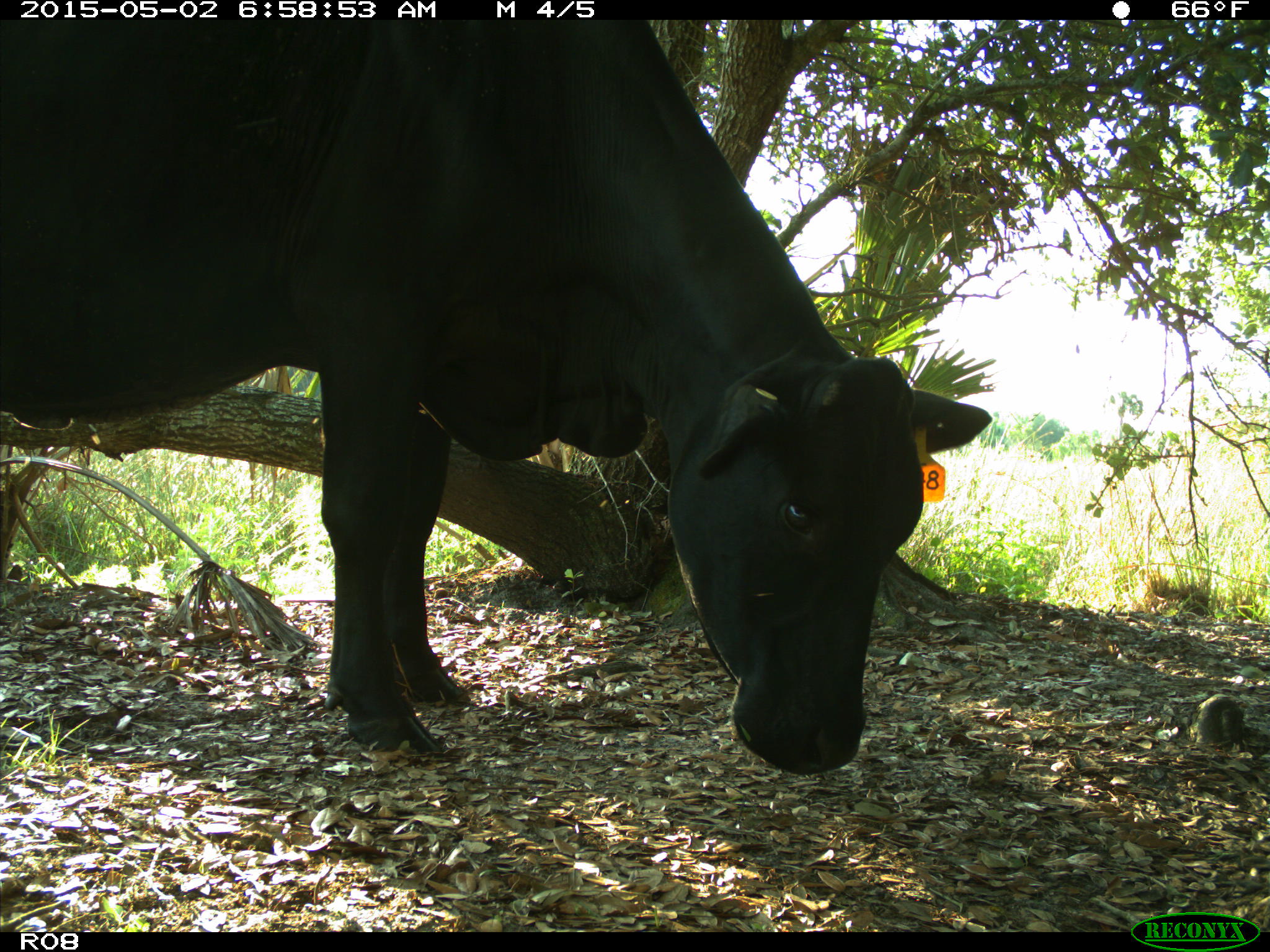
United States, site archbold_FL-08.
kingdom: Animalia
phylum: Chordata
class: Mammalia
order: Artiodactyla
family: Bovidae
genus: Bos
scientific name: Bos taurus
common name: domestic cow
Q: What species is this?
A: Bos taurus (domestic cow).